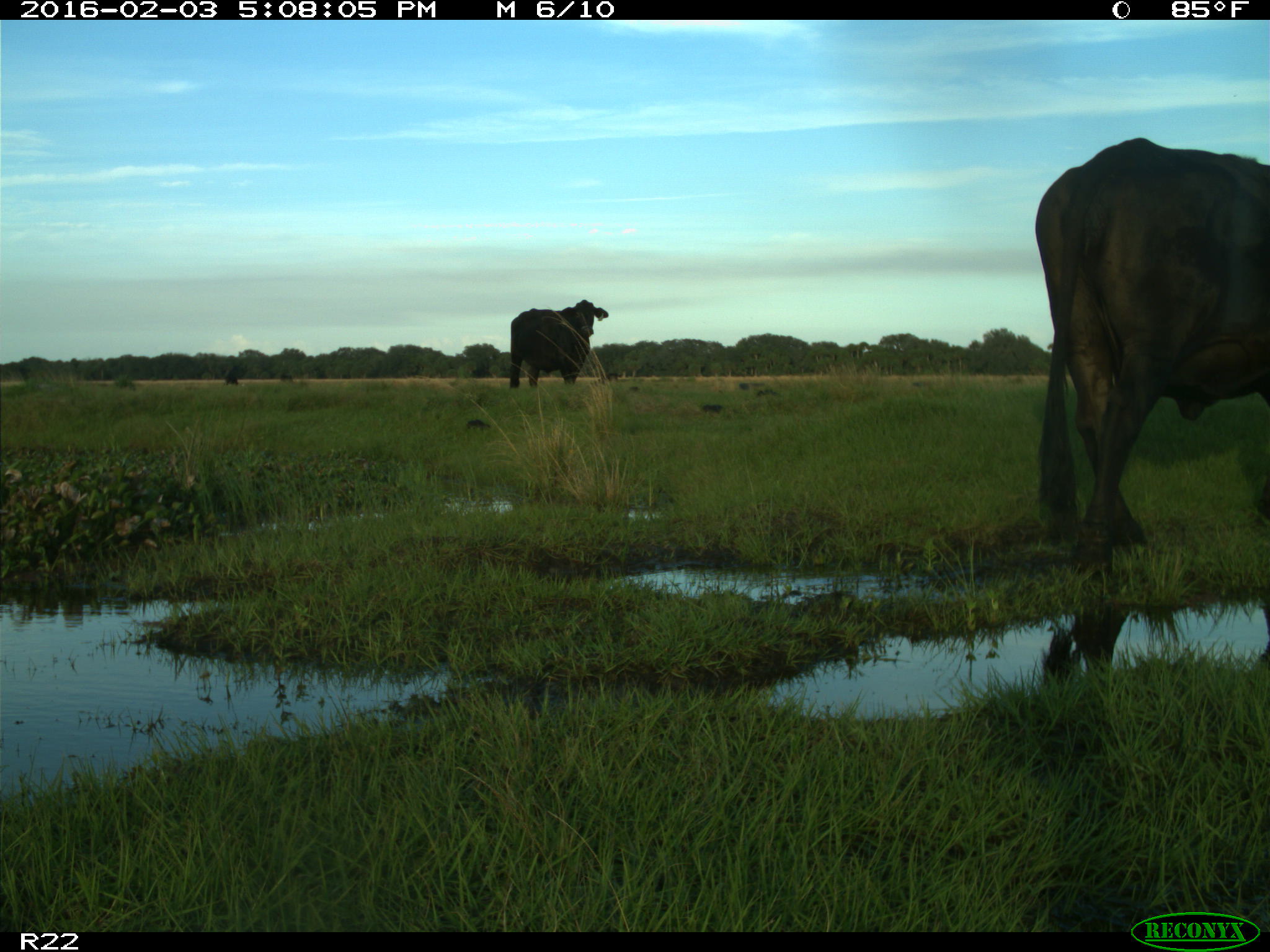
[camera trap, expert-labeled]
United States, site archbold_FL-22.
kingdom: Animalia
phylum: Chordata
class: Mammalia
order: Artiodactyla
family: Bovidae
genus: Bos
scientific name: Bos taurus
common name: domestic cow